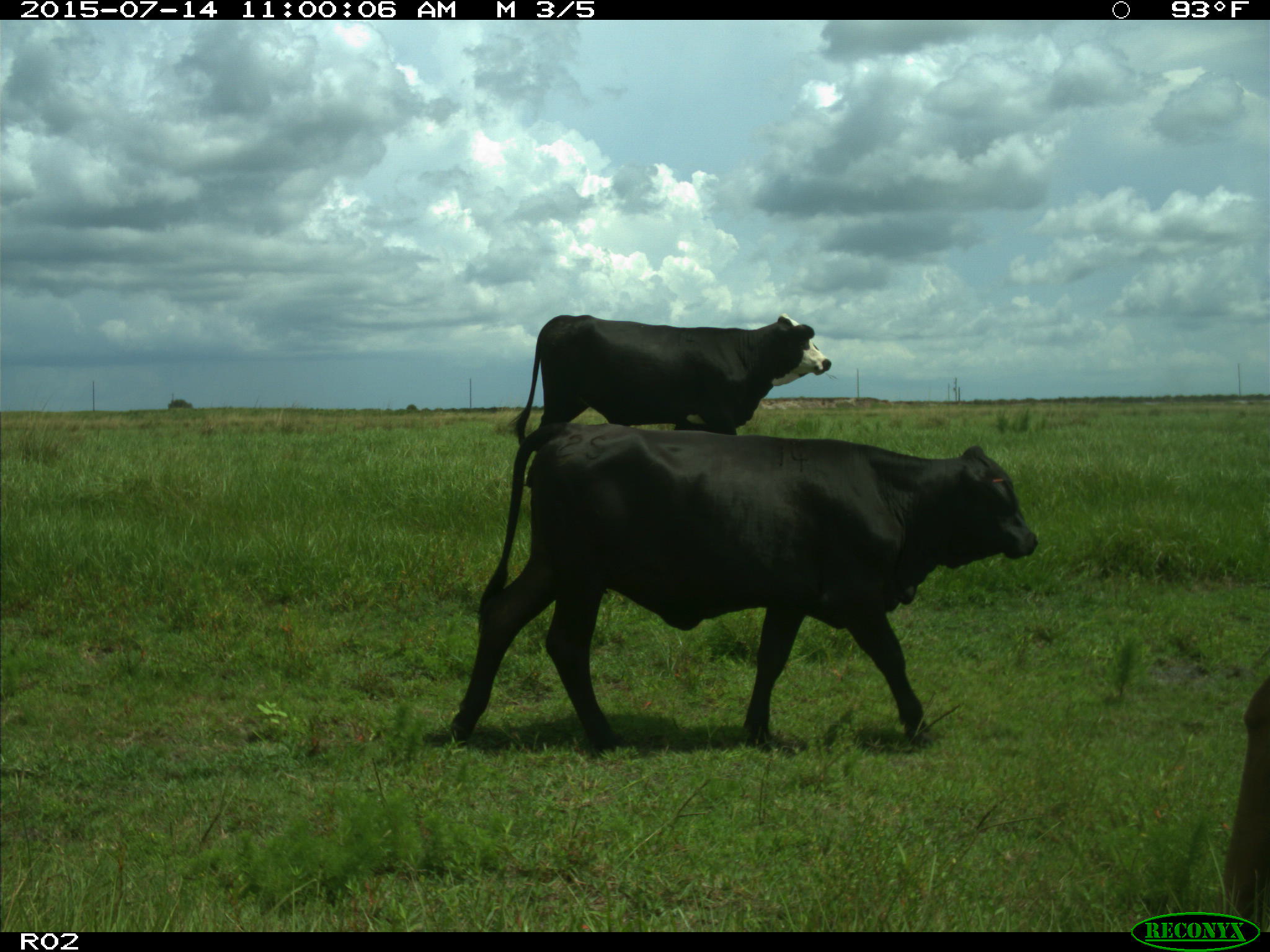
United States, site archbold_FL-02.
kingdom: Animalia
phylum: Chordata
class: Mammalia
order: Artiodactyla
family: Bovidae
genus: Bos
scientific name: Bos taurus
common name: domestic cow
Bos taurus (domestic cow).